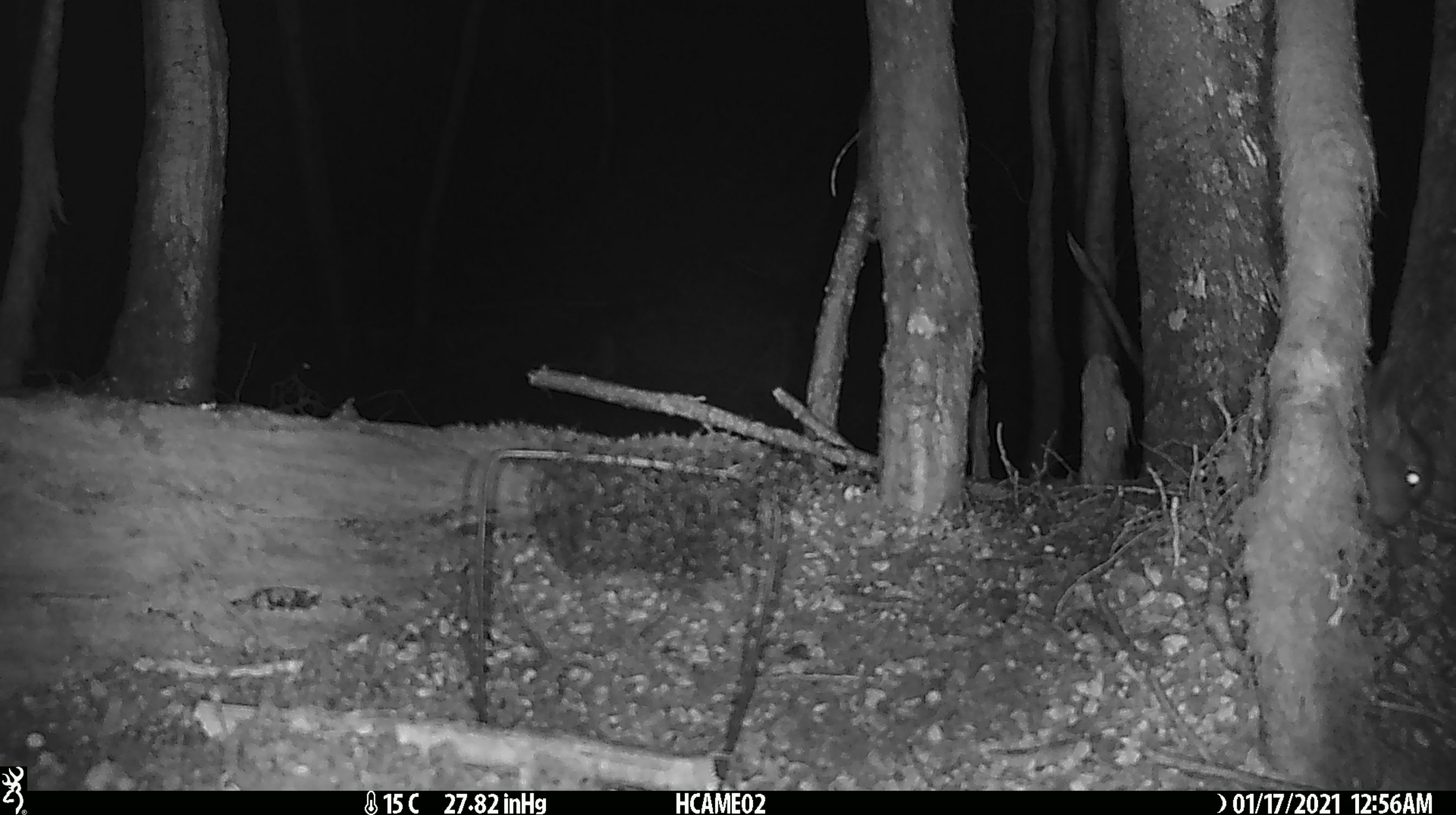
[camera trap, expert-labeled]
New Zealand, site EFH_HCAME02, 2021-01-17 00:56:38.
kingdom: Animalia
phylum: Chordata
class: Mammalia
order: Lagomorpha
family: Leporidae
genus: Oryctolagus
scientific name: Oryctolagus cuniculus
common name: european rabbit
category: rabbit